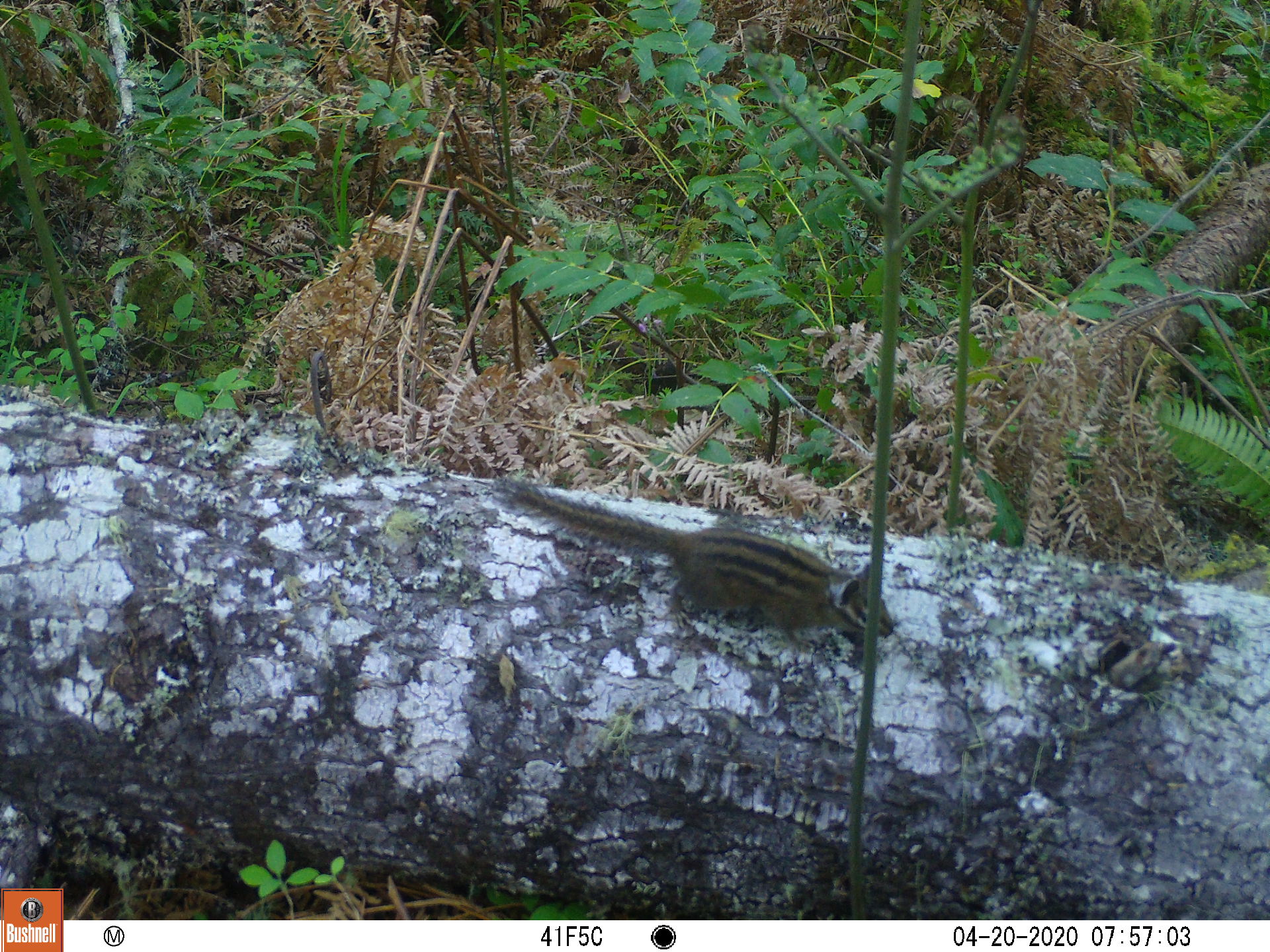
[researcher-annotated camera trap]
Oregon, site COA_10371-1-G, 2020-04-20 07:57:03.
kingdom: Animalia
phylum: Chordata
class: Mammalia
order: Rodentia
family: Sciuridae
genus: Neotamias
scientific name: Neotamias townsendii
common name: townsend's chipmunk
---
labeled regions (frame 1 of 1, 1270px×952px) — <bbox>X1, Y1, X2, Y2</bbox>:
townsend's chipmunk: <bbox>479, 466, 902, 655</bbox>